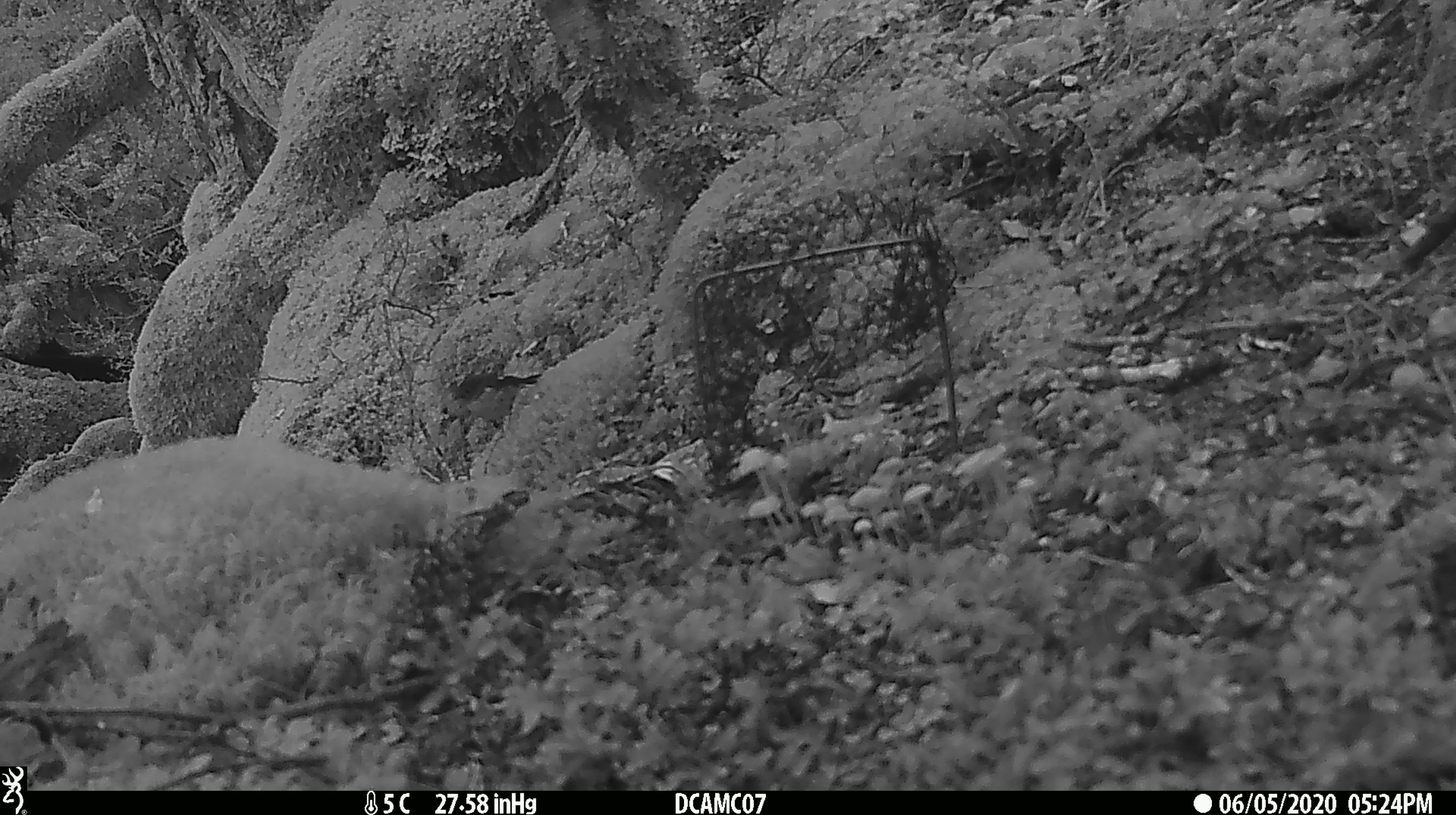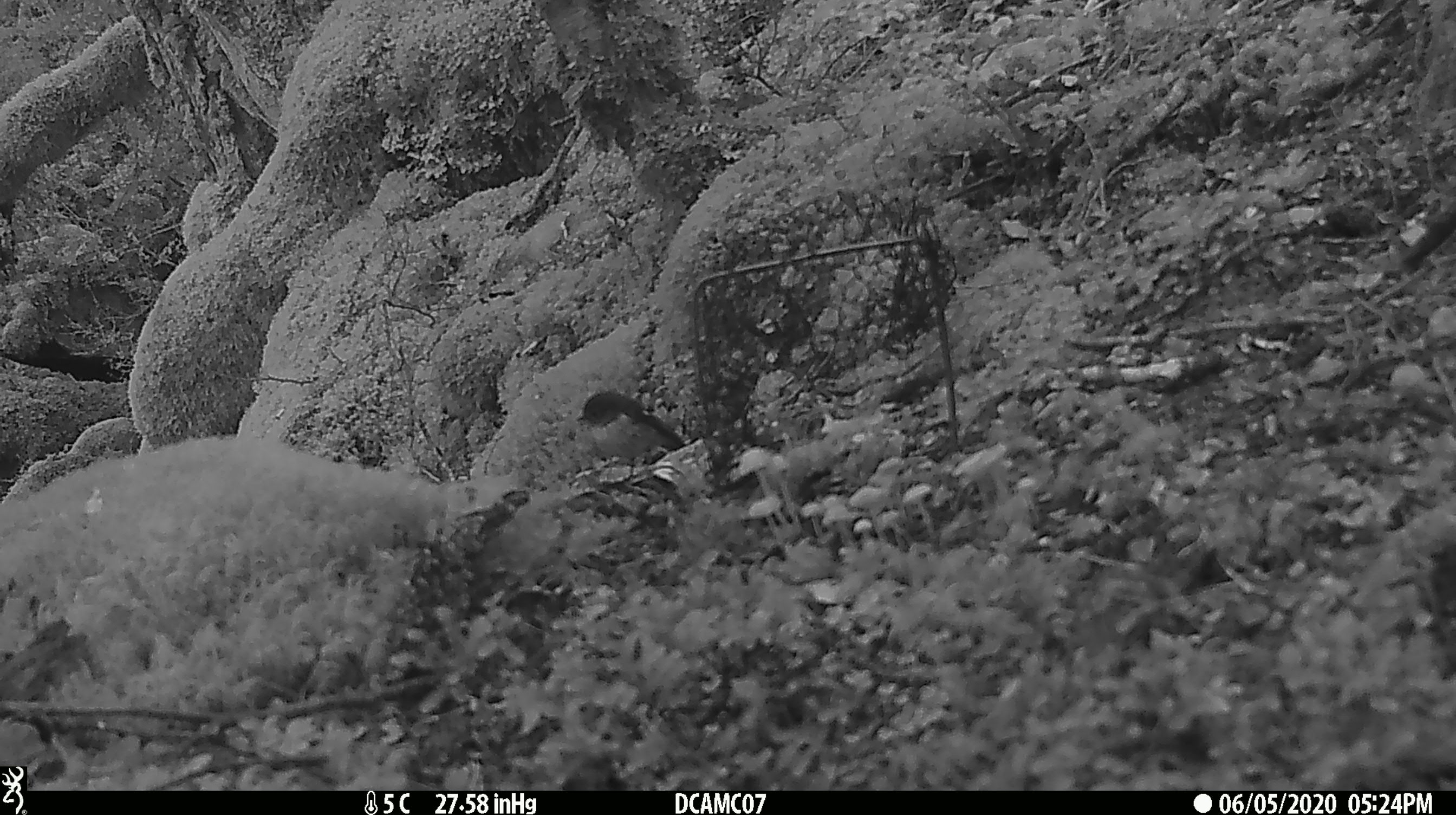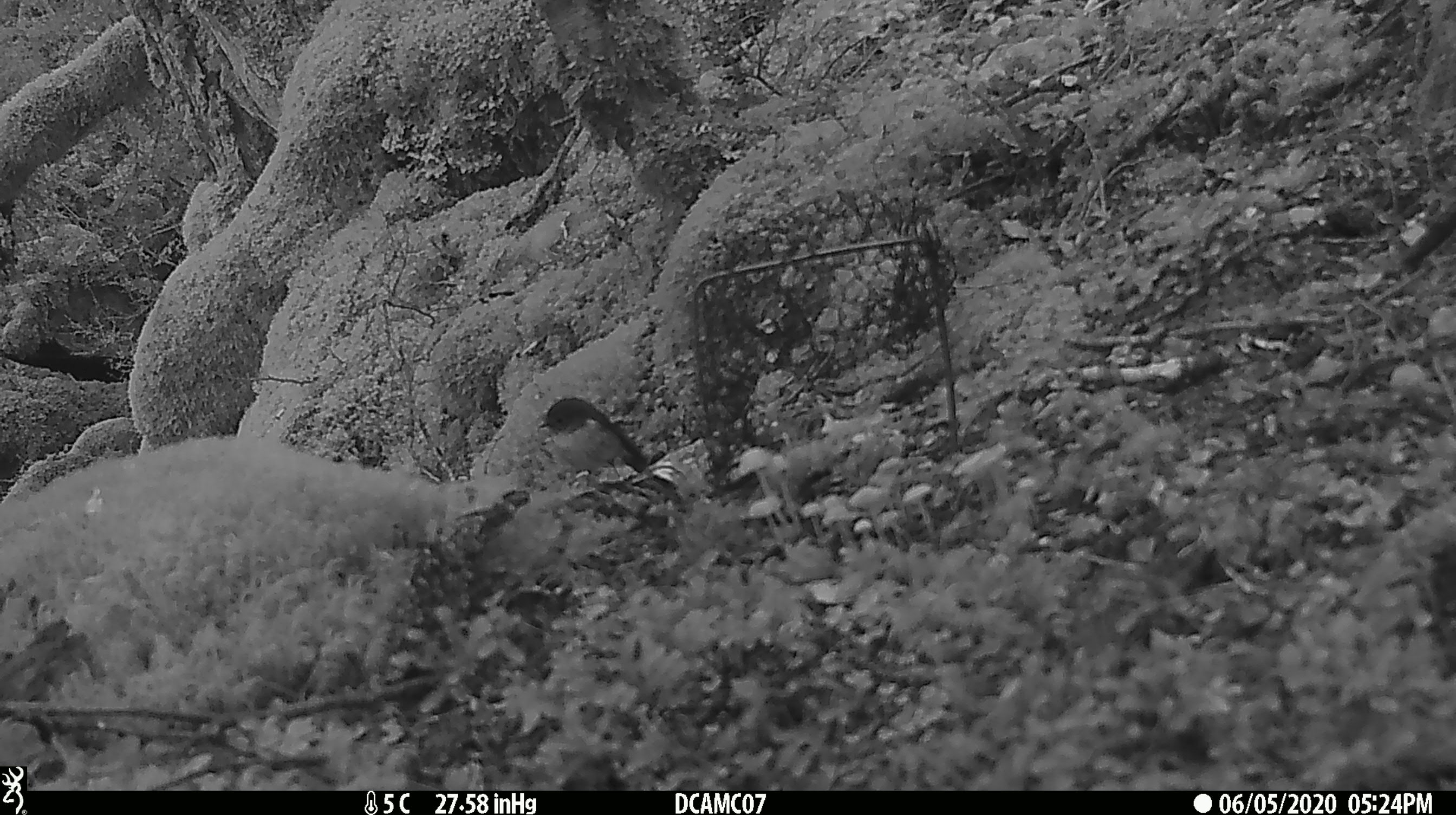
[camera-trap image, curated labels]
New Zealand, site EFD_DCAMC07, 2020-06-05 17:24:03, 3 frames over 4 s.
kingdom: Animalia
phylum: Chordata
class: Aves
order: Passeriformes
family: Petroicidae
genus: Petroica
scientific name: Petroica australis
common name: new zealand robin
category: robin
Robin (new zealand robin) (Petroica australis).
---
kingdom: Animalia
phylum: Chordata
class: Aves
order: Passeriformes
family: Petroicidae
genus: Petroica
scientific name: Petroica macrocephala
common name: tomtit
Tomtit (Petroica macrocephala).